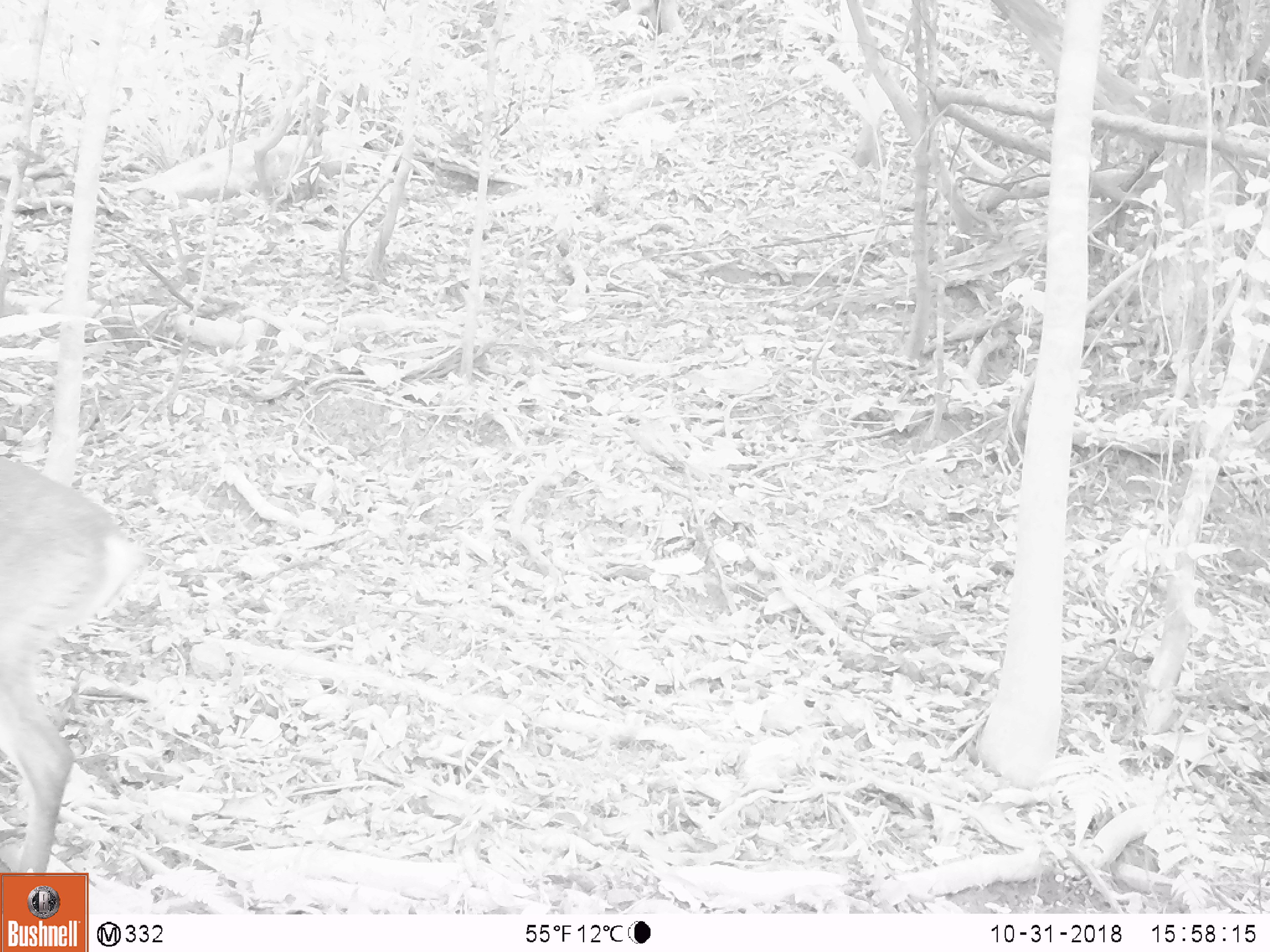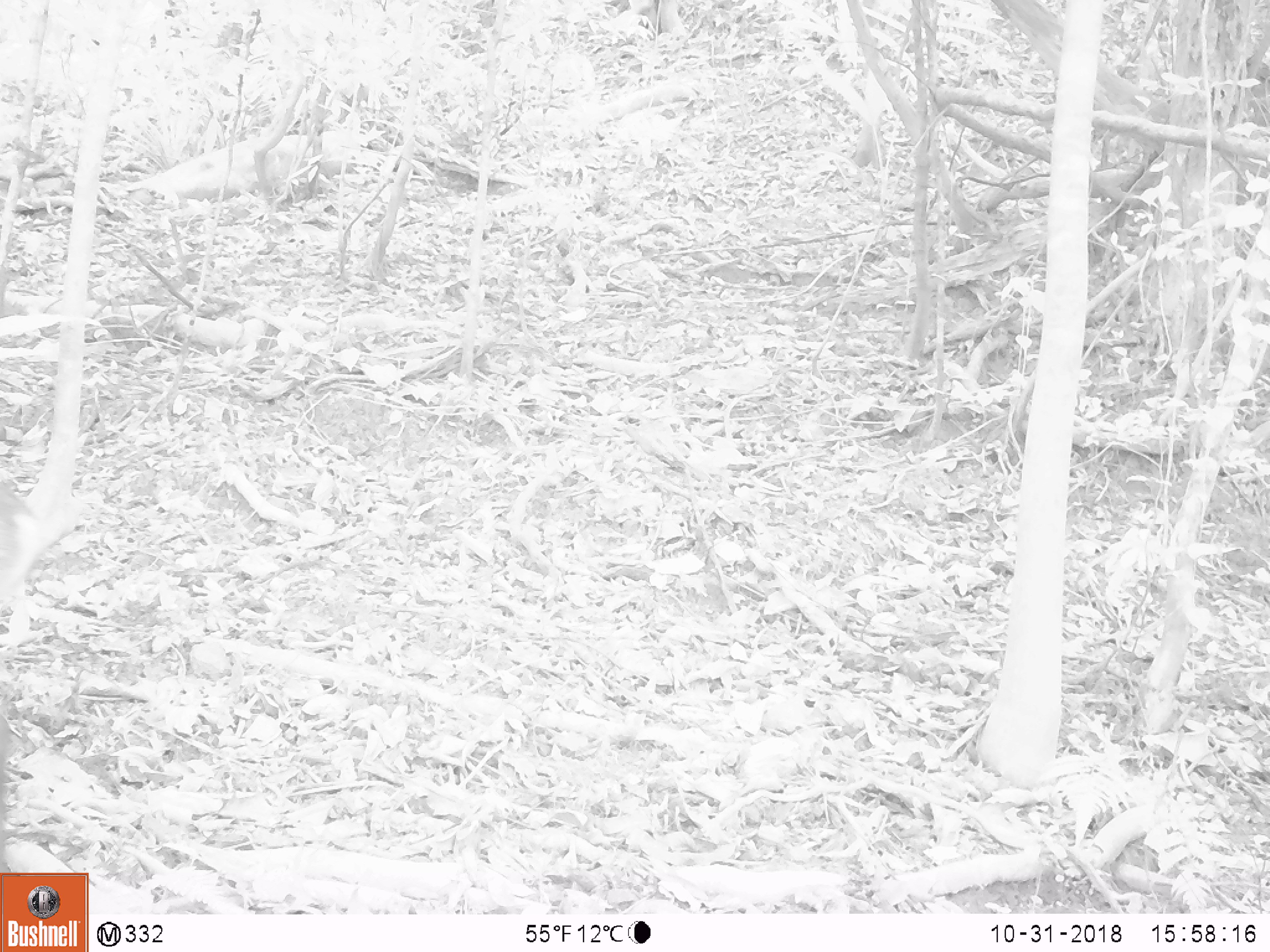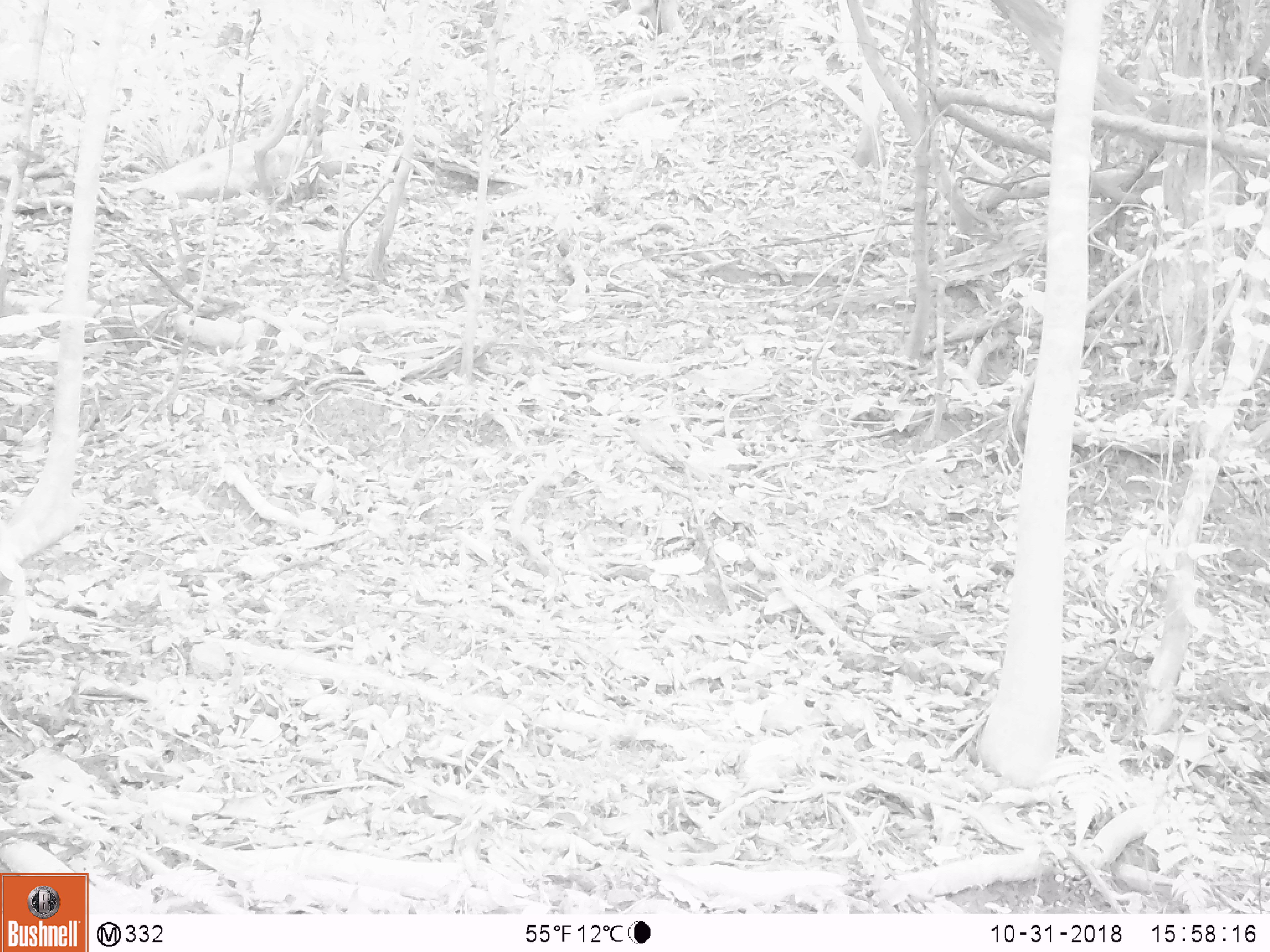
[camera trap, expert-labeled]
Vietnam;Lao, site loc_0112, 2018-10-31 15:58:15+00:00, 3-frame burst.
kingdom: Animalia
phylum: Chordata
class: Mammalia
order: Artiodactyla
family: Cervidae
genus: Muntiacus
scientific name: Muntiacus vuquangensis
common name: large-antlered muntjac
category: large antlered muntjac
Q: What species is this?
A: Large antlered muntjac (large-antlered muntjac) (Muntiacus vuquangensis).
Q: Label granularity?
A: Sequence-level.